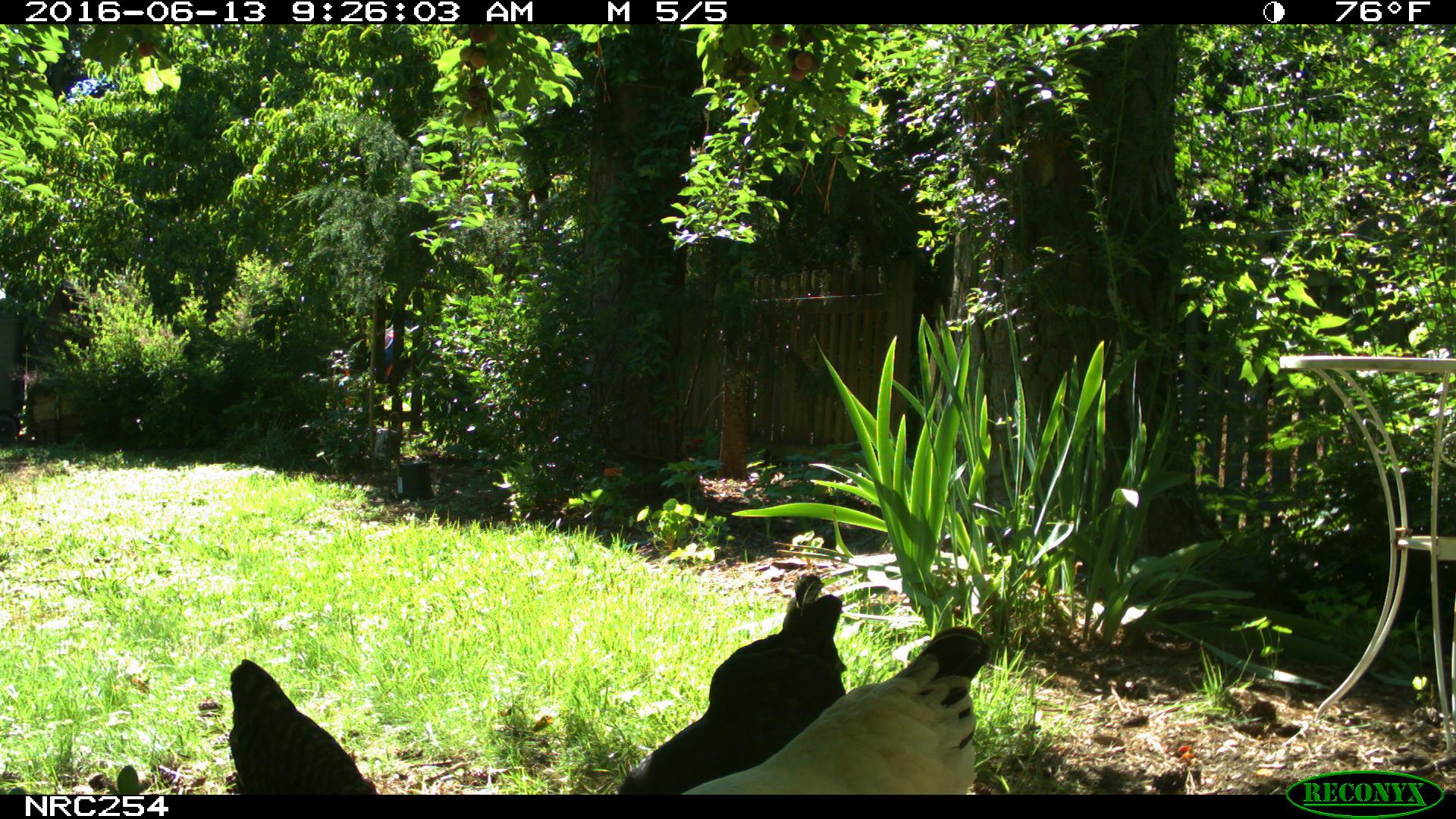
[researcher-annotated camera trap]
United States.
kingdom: Animalia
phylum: Chordata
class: Aves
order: Galliformes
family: Phasianidae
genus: Gallus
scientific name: Gallus gallus domesticus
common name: domestic chicken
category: Chicken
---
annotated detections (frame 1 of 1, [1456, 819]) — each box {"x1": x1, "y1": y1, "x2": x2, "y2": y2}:
Chicken: {"x1": 658, "y1": 620, "x2": 1003, "y2": 796}; {"x1": 597, "y1": 569, "x2": 856, "y2": 797}; {"x1": 213, "y1": 642, "x2": 387, "y2": 797}